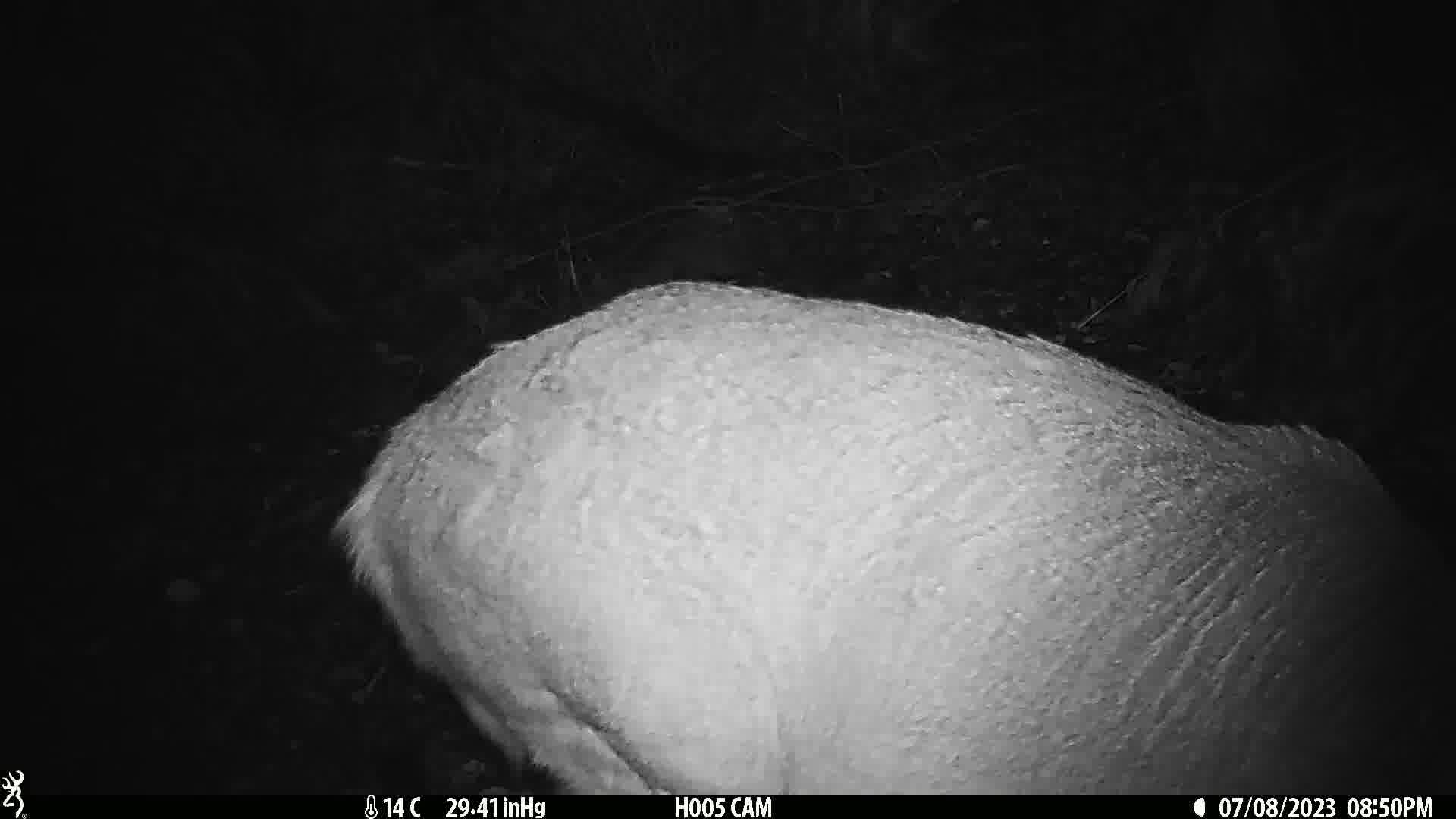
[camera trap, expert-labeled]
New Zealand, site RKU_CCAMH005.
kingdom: Animalia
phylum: Chordata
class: Mammalia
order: Artiodactyla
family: Cervidae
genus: Odocoileus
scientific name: Odocoileus virginianus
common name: white-tailed deer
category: white tailed deer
White tailed deer (white-tailed deer) (Odocoileus virginianus).